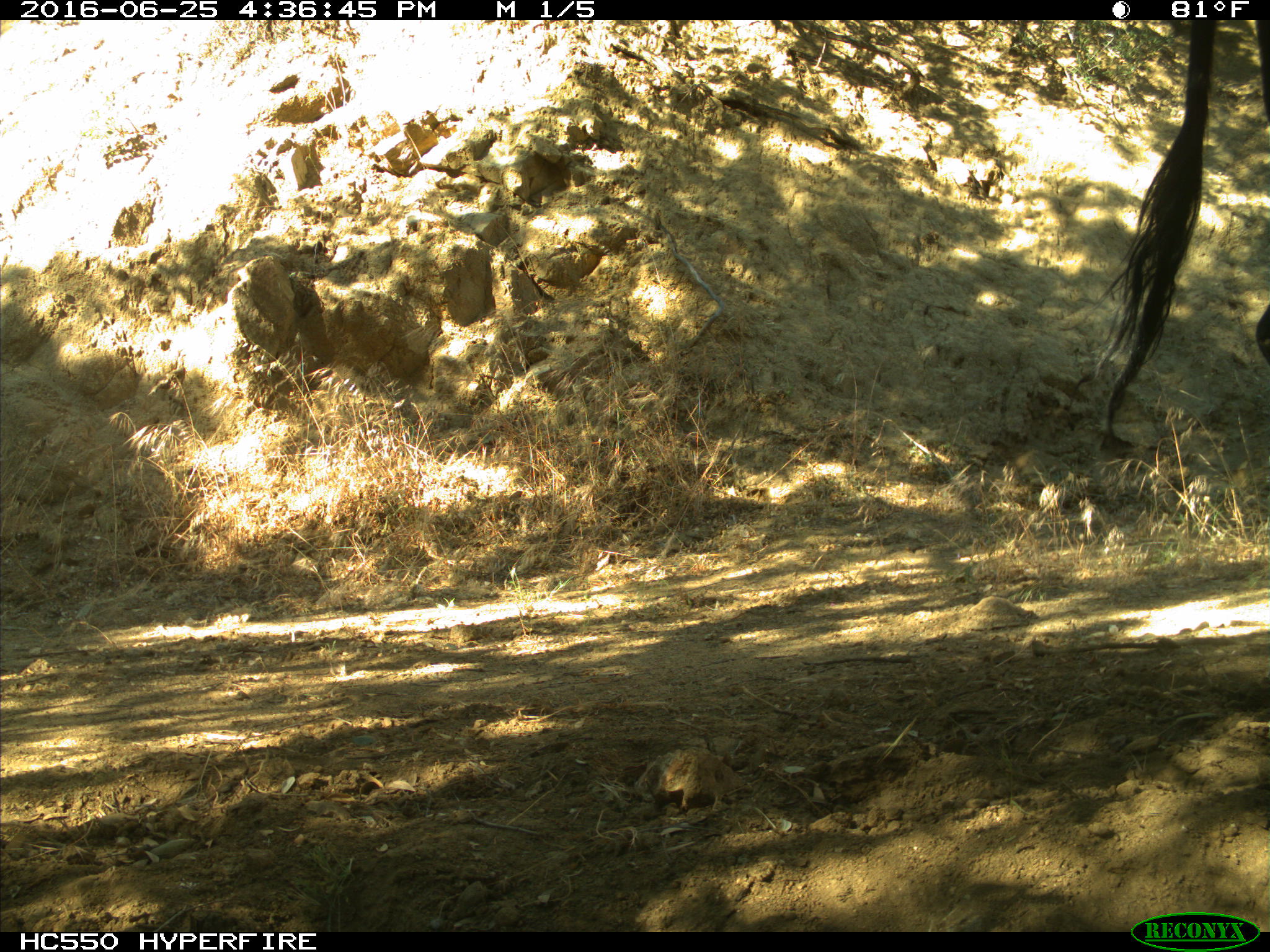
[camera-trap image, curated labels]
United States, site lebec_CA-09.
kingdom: Animalia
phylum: Chordata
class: Mammalia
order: Artiodactyla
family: Bovidae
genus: Bos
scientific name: Bos taurus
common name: domestic cow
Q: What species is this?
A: Bos taurus (domestic cow).